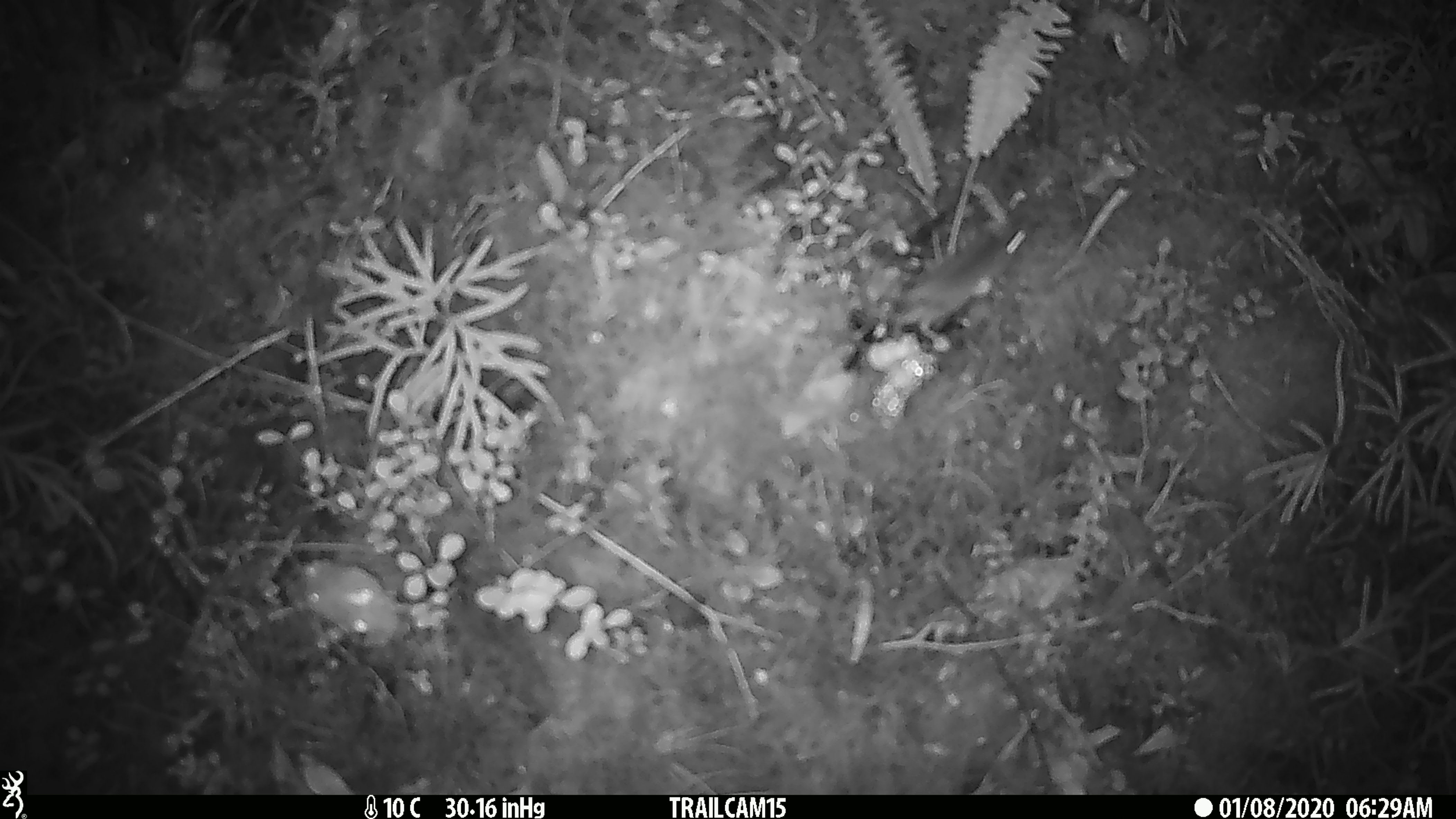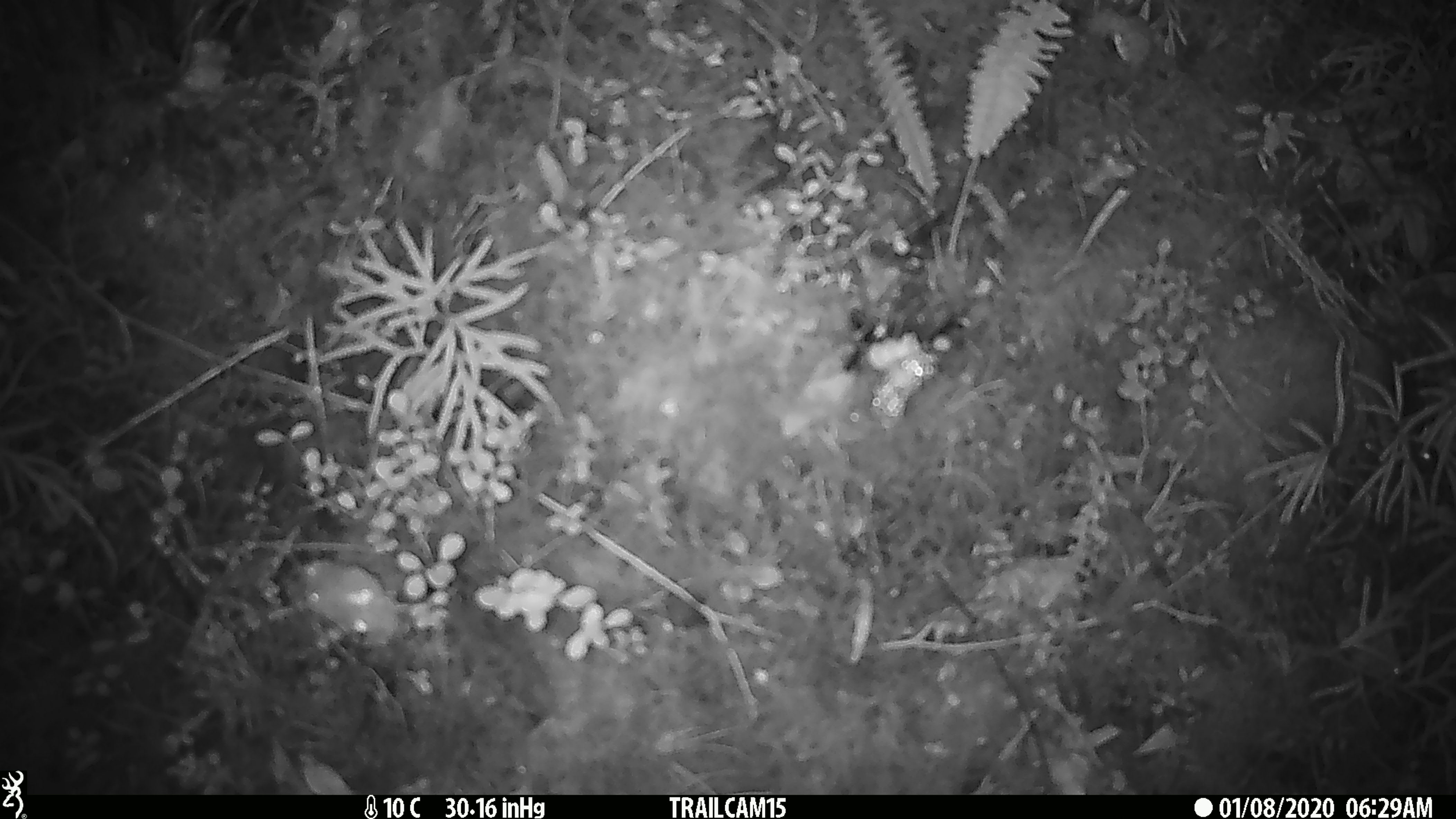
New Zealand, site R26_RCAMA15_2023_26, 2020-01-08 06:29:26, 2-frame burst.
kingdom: Animalia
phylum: Chordata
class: Mammalia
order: Rodentia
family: Muridae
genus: Mus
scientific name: Mus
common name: mouse